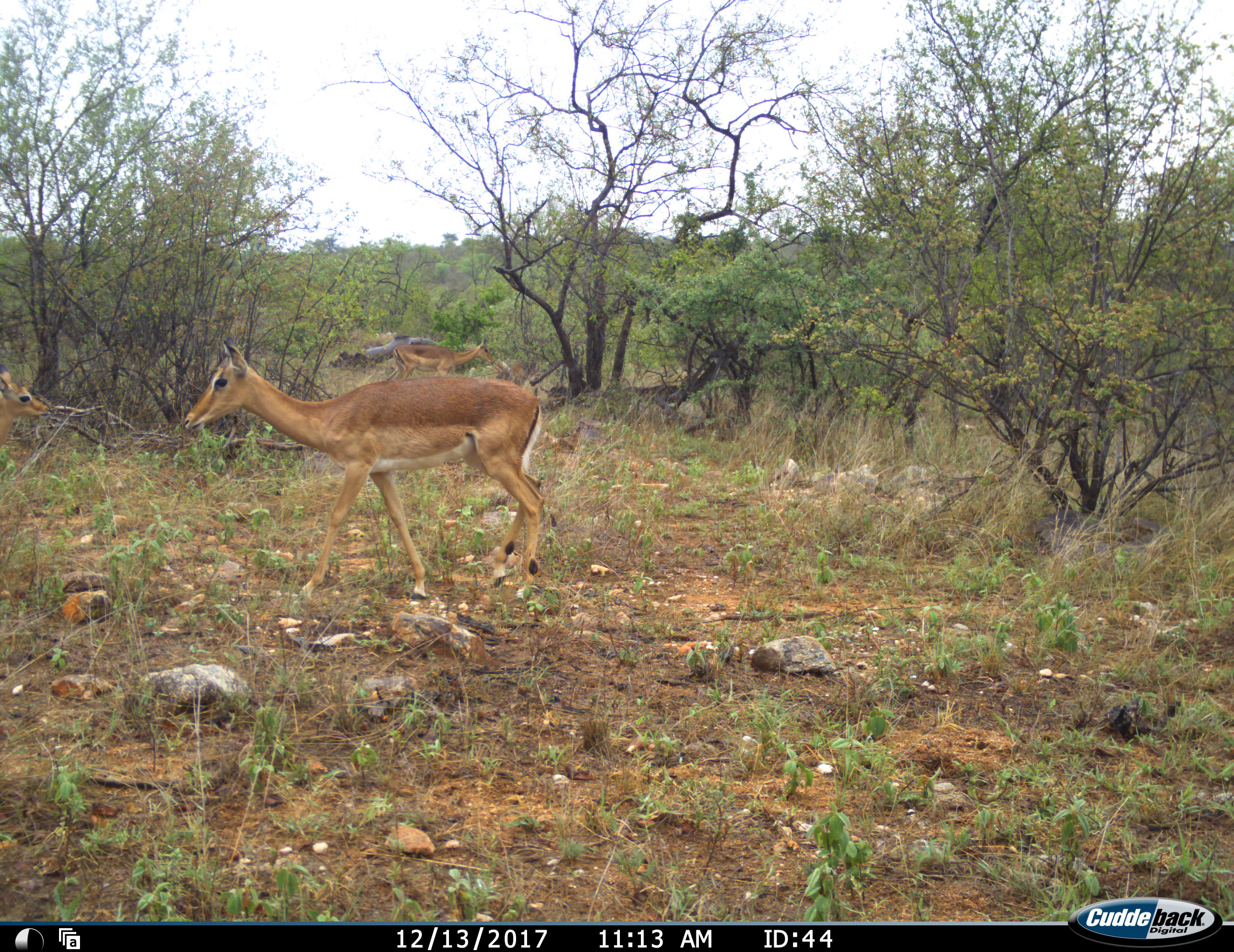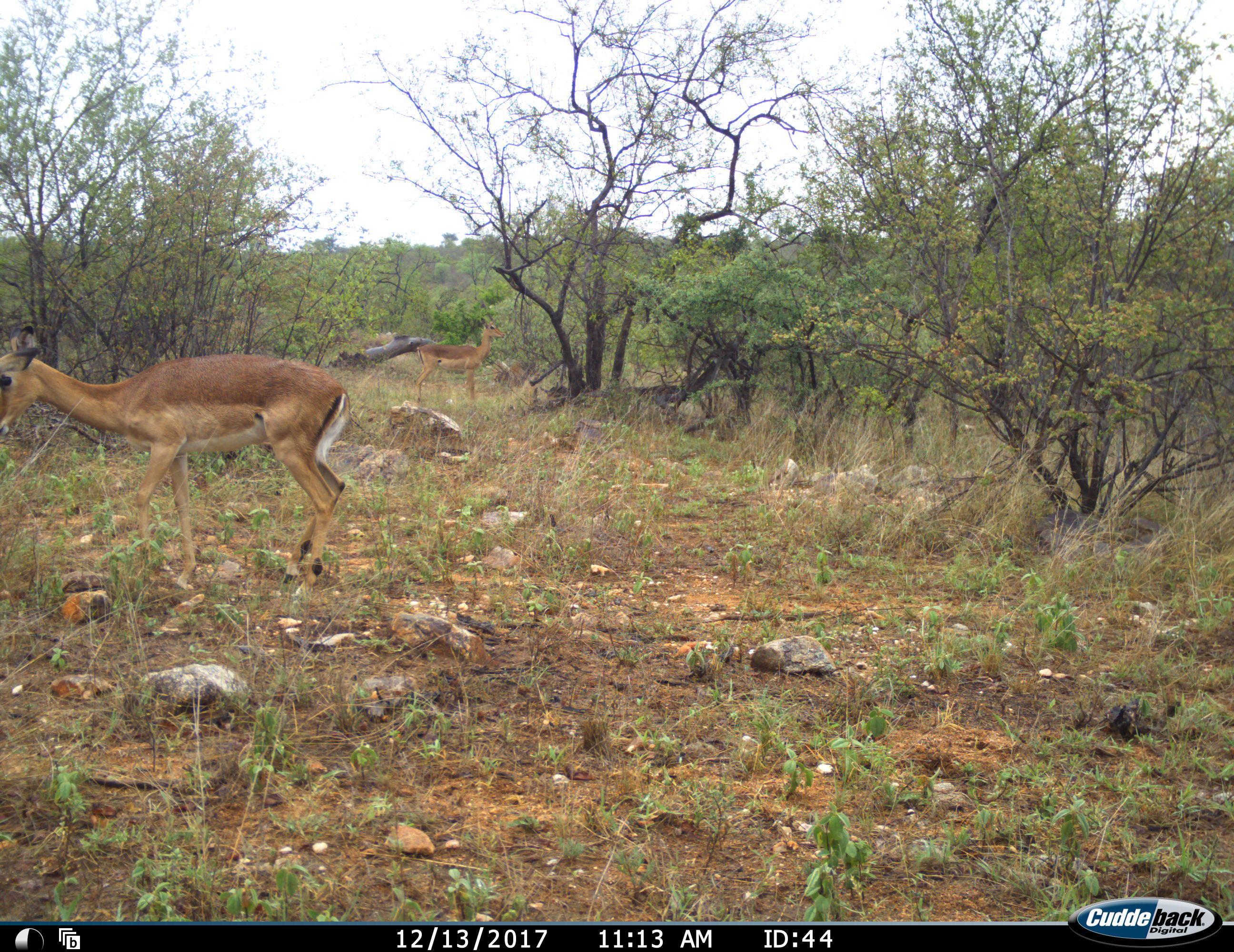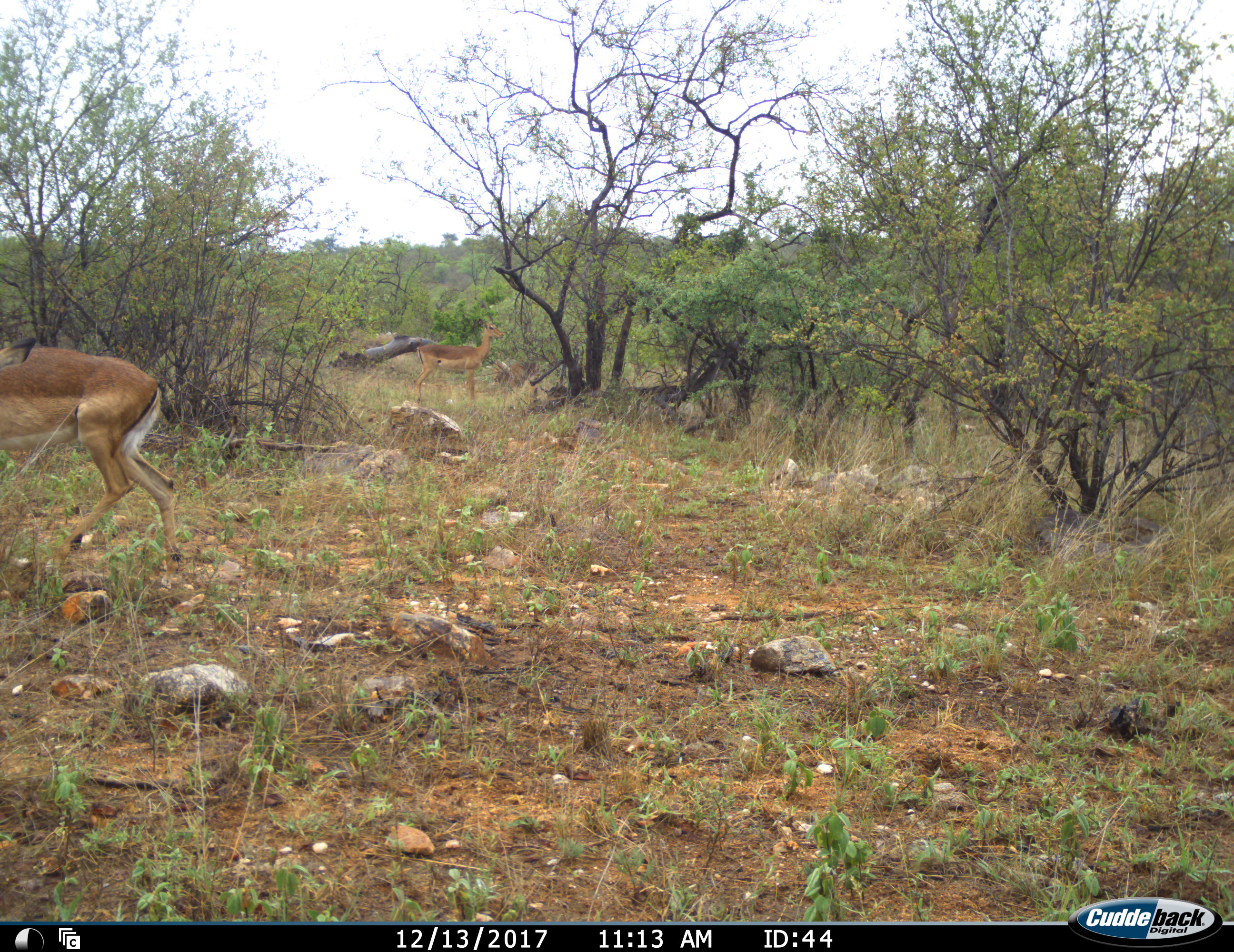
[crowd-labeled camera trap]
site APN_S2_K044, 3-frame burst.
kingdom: Animalia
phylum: Chordata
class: Mammalia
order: Artiodactyla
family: Bovidae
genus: Aepyceros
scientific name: Aepyceros melampus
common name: impala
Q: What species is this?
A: Impala (Aepyceros melampus).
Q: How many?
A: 3.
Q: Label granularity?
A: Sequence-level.